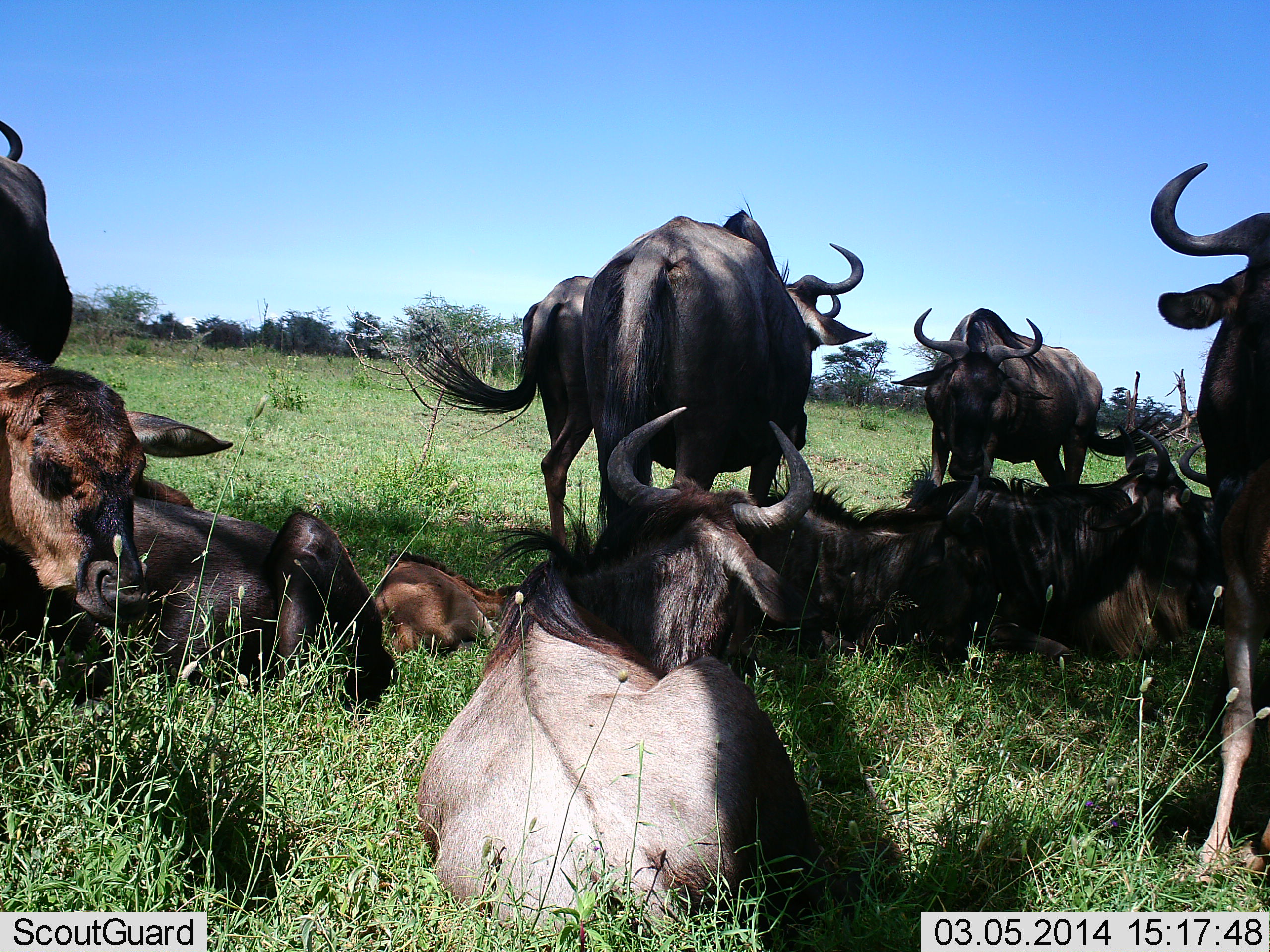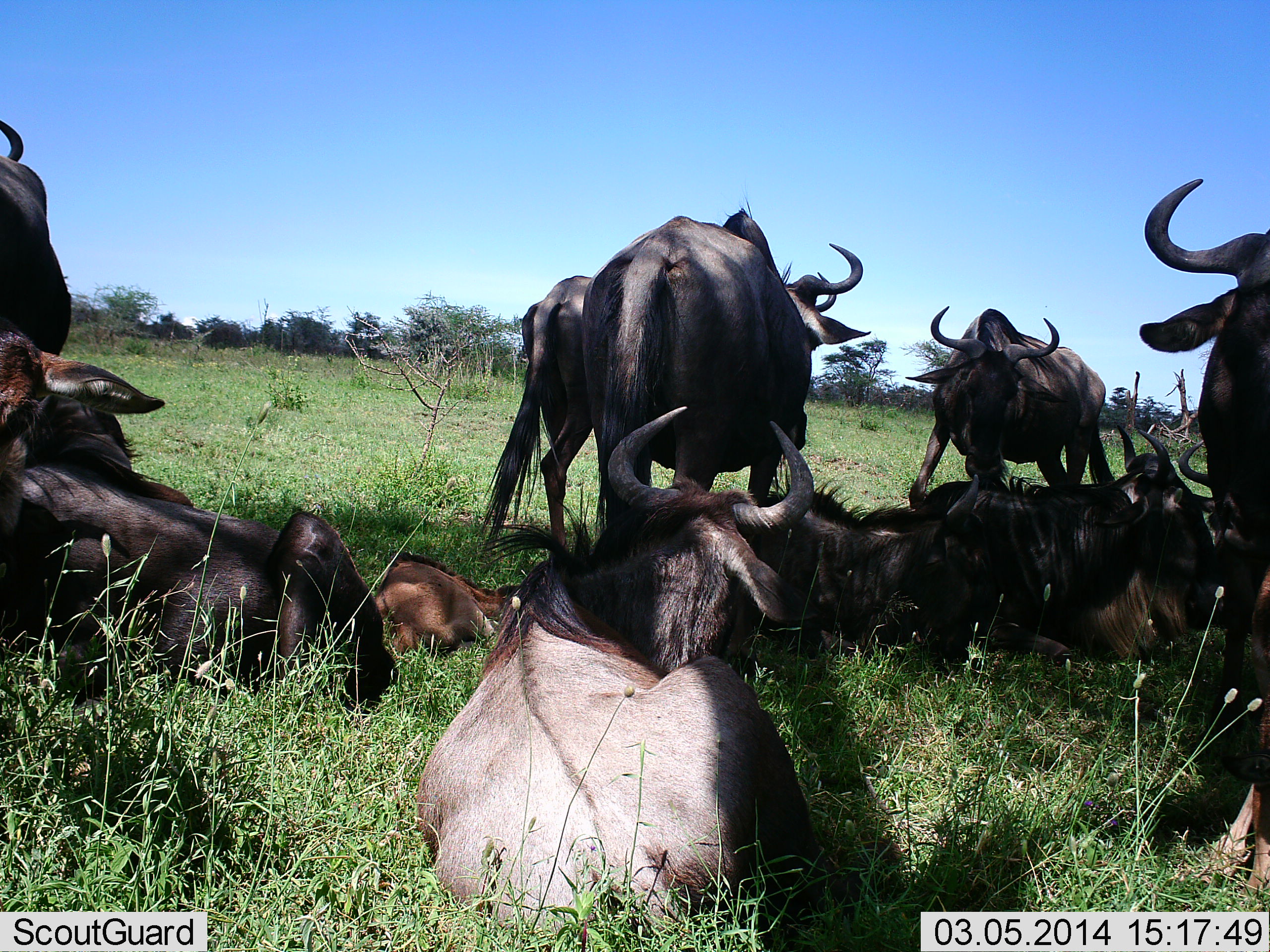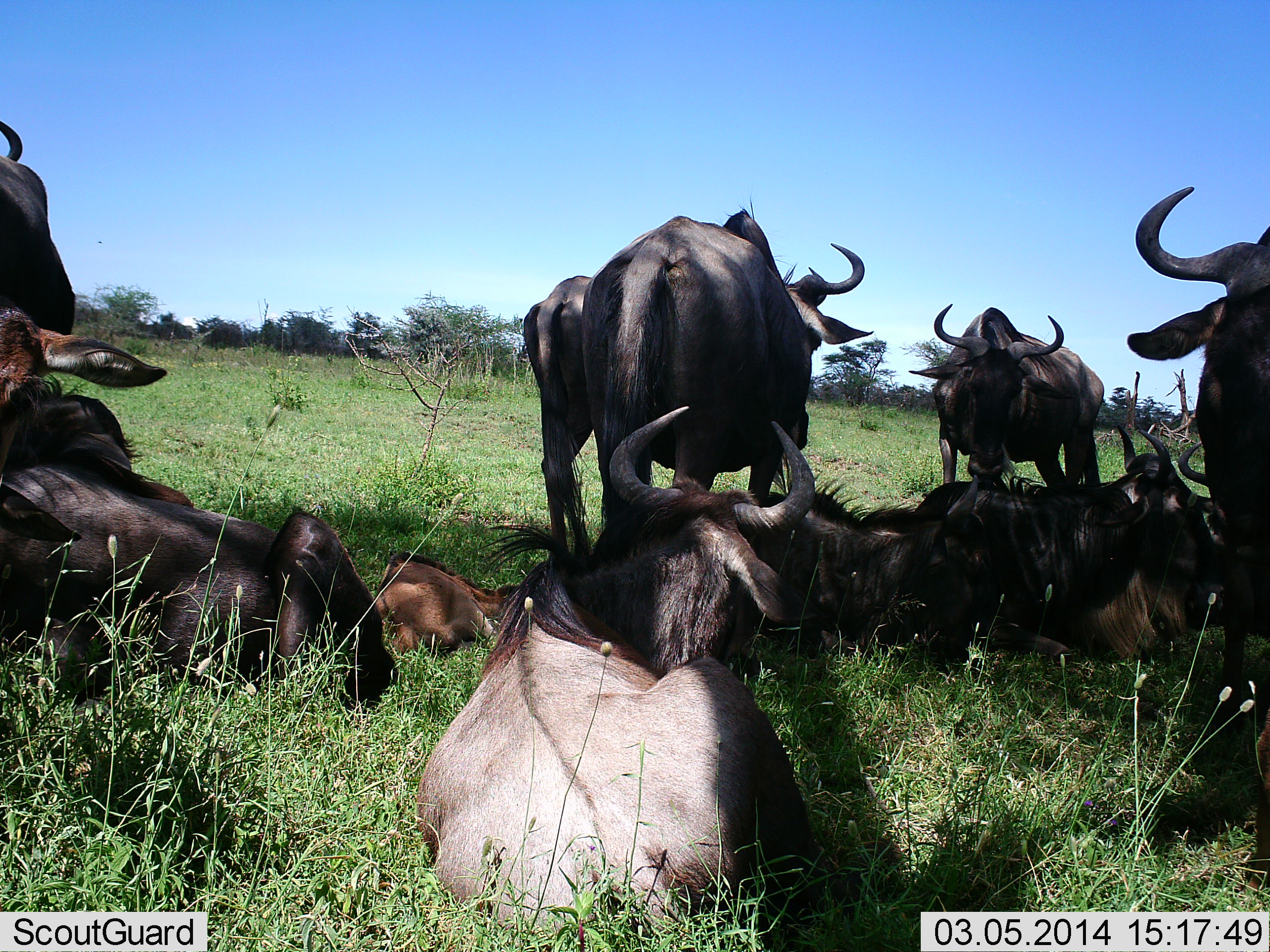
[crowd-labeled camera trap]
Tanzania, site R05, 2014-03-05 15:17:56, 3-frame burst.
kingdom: Animalia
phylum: Chordata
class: Mammalia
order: Artiodactyla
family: Bovidae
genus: Connochaetes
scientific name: Connochaetes taurinus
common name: blue wildebeest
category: wildebeest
Wildebeest (blue wildebeest) (Connochaetes taurinus), count 11-50. Behavior (volunteer vote fractions): standing 91%, resting 100%, moving 0%, interacting 0%. Young present (vote fraction): 73%. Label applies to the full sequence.